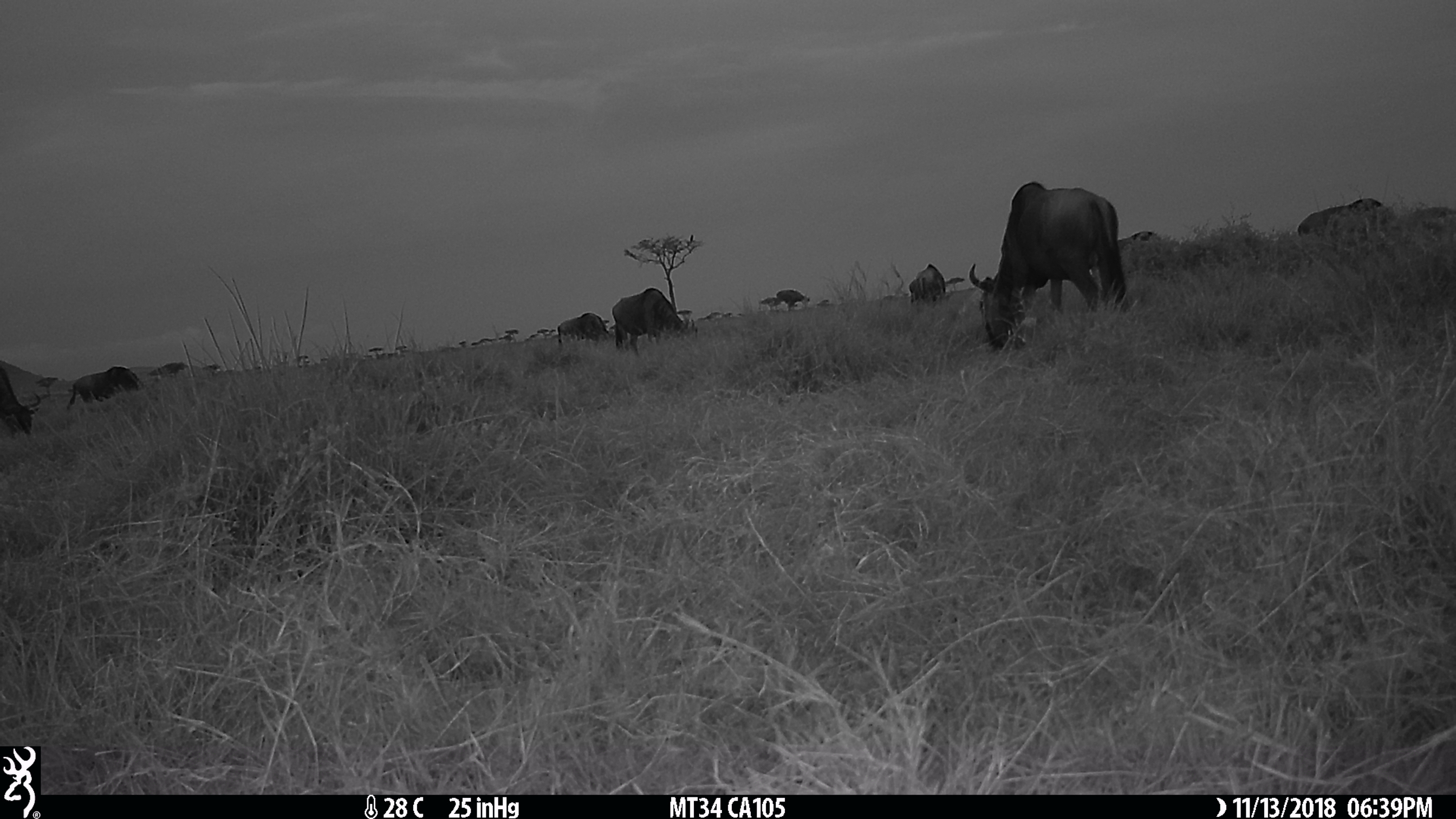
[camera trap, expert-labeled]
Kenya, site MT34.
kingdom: Animalia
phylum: Chordata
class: Mammalia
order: Artiodactyla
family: Bovidae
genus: Connochaetes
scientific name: Connochaetes taurinus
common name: blue wildebeest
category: wildebeest